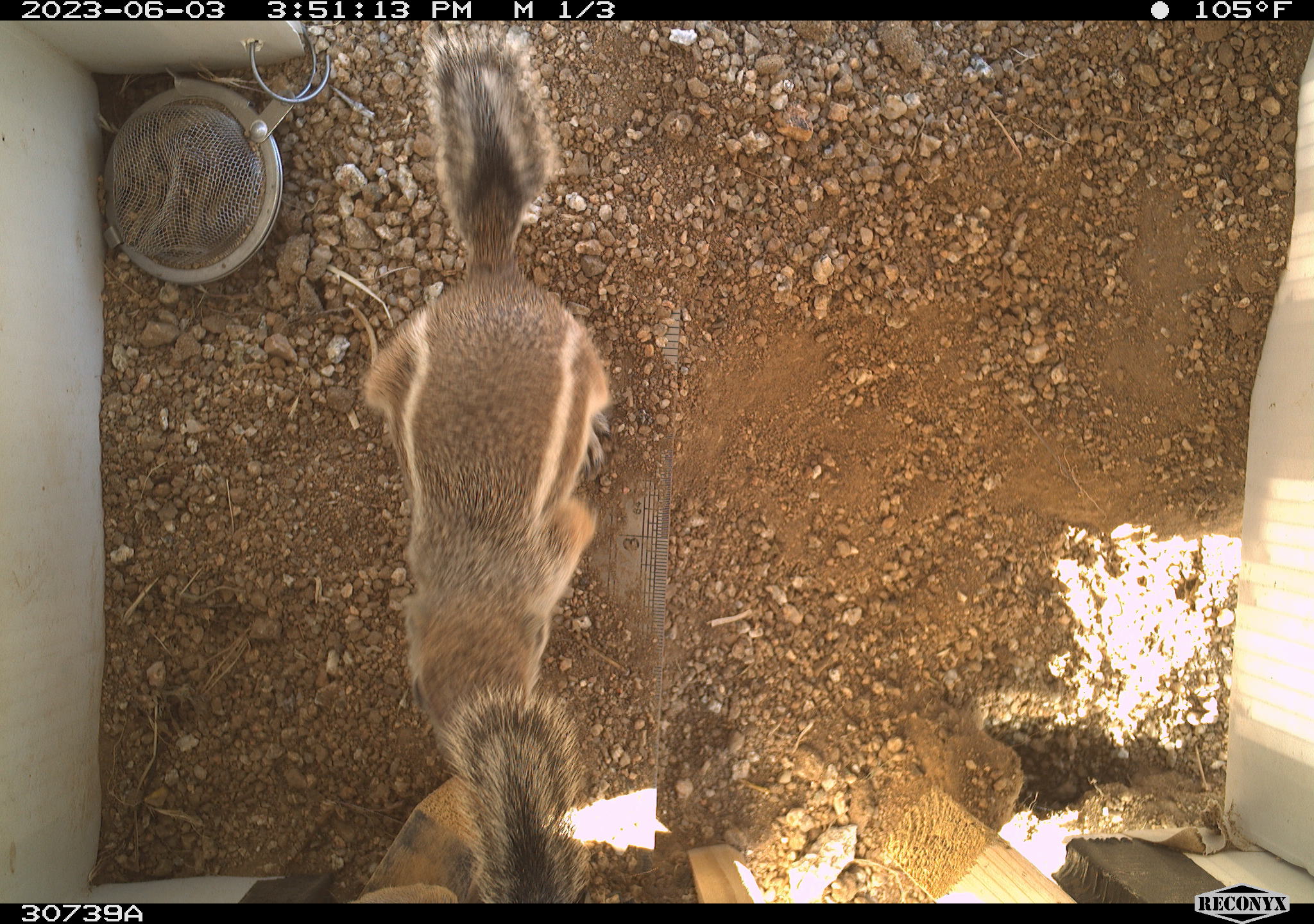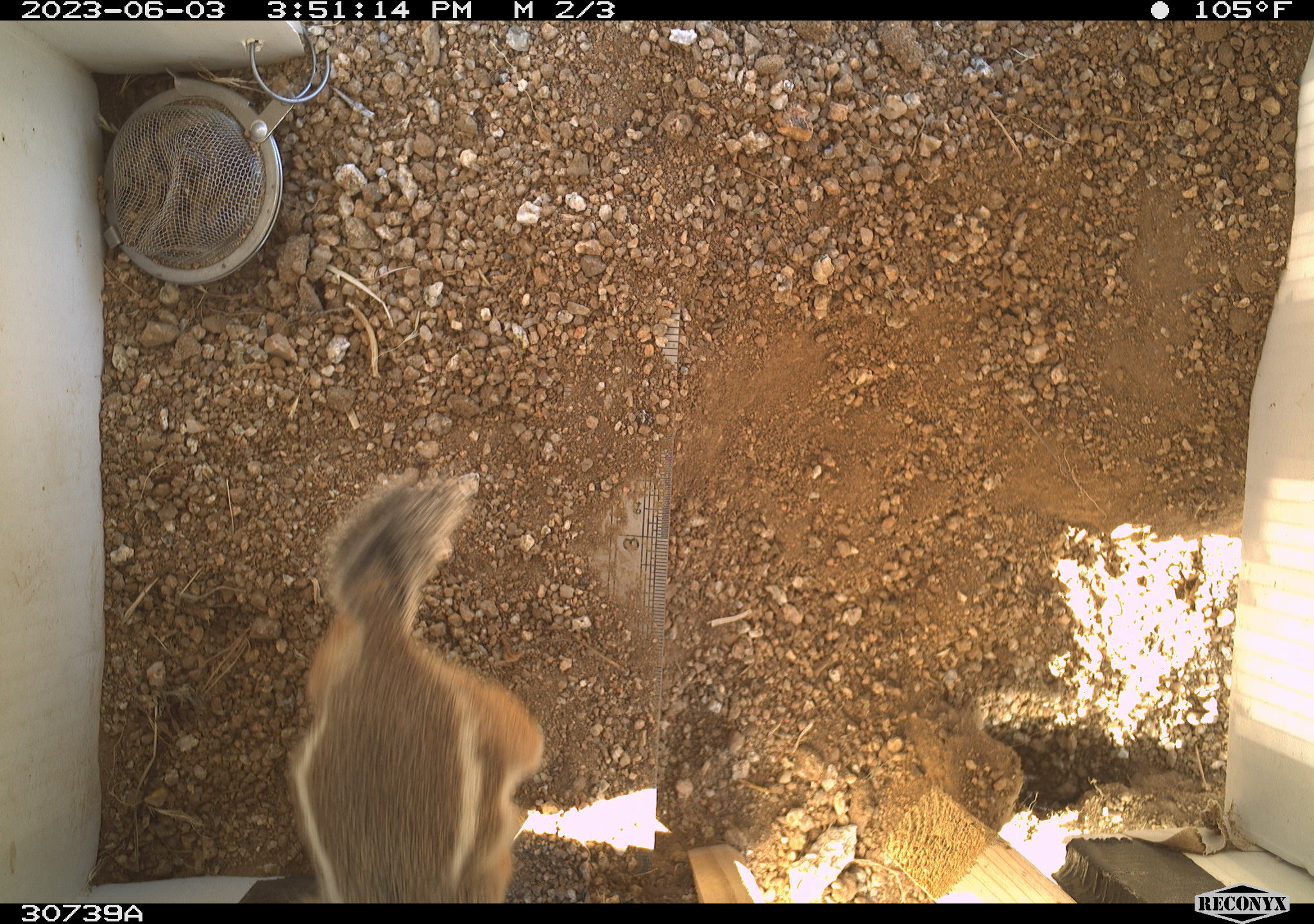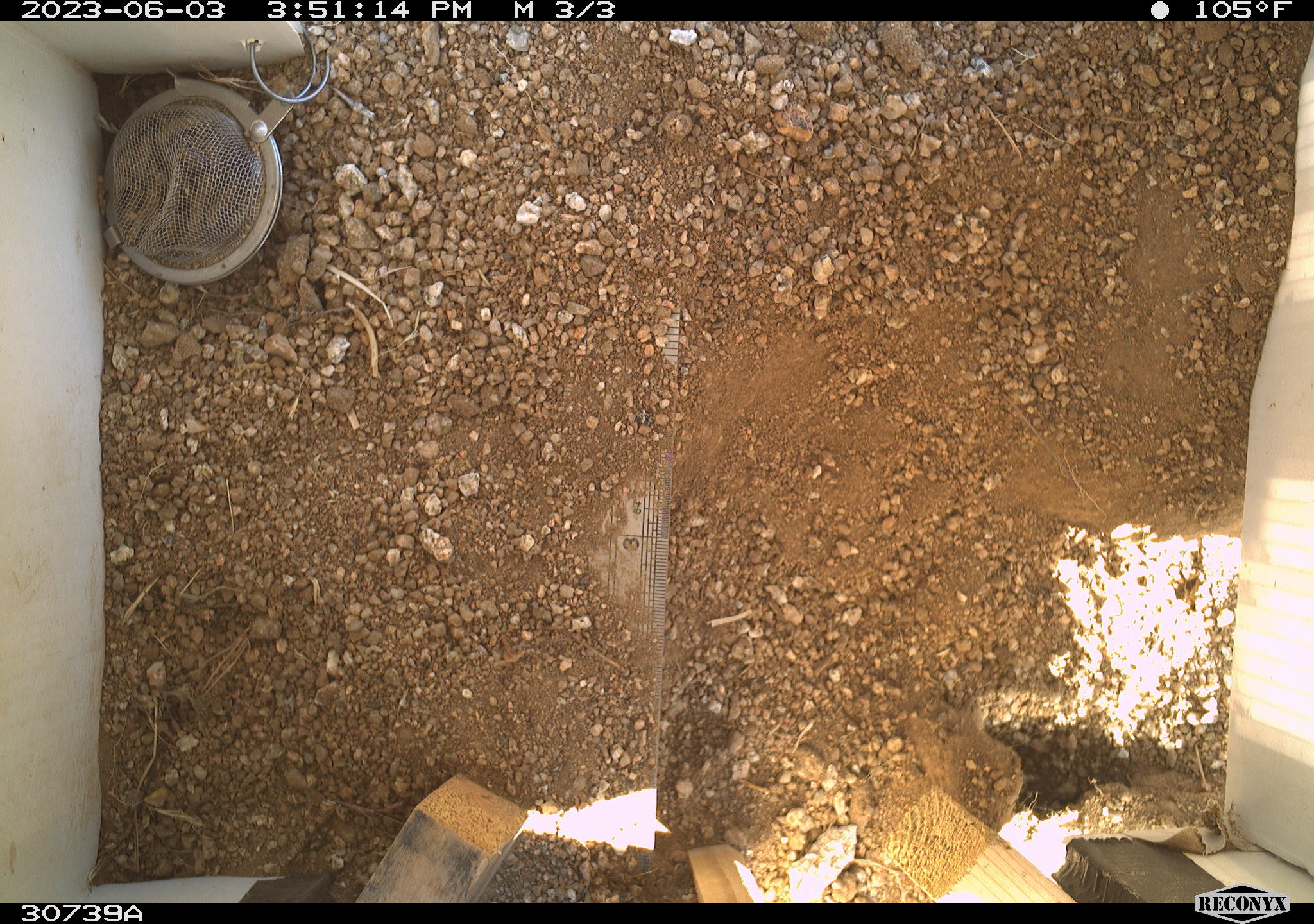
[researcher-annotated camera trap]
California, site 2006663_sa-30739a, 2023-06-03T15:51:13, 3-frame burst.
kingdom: Animalia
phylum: Chordata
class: Mammalia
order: Rodentia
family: Sciuridae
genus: Ammospermophilus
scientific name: Ammospermophilus leucurus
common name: white-tailed antelope squirrel